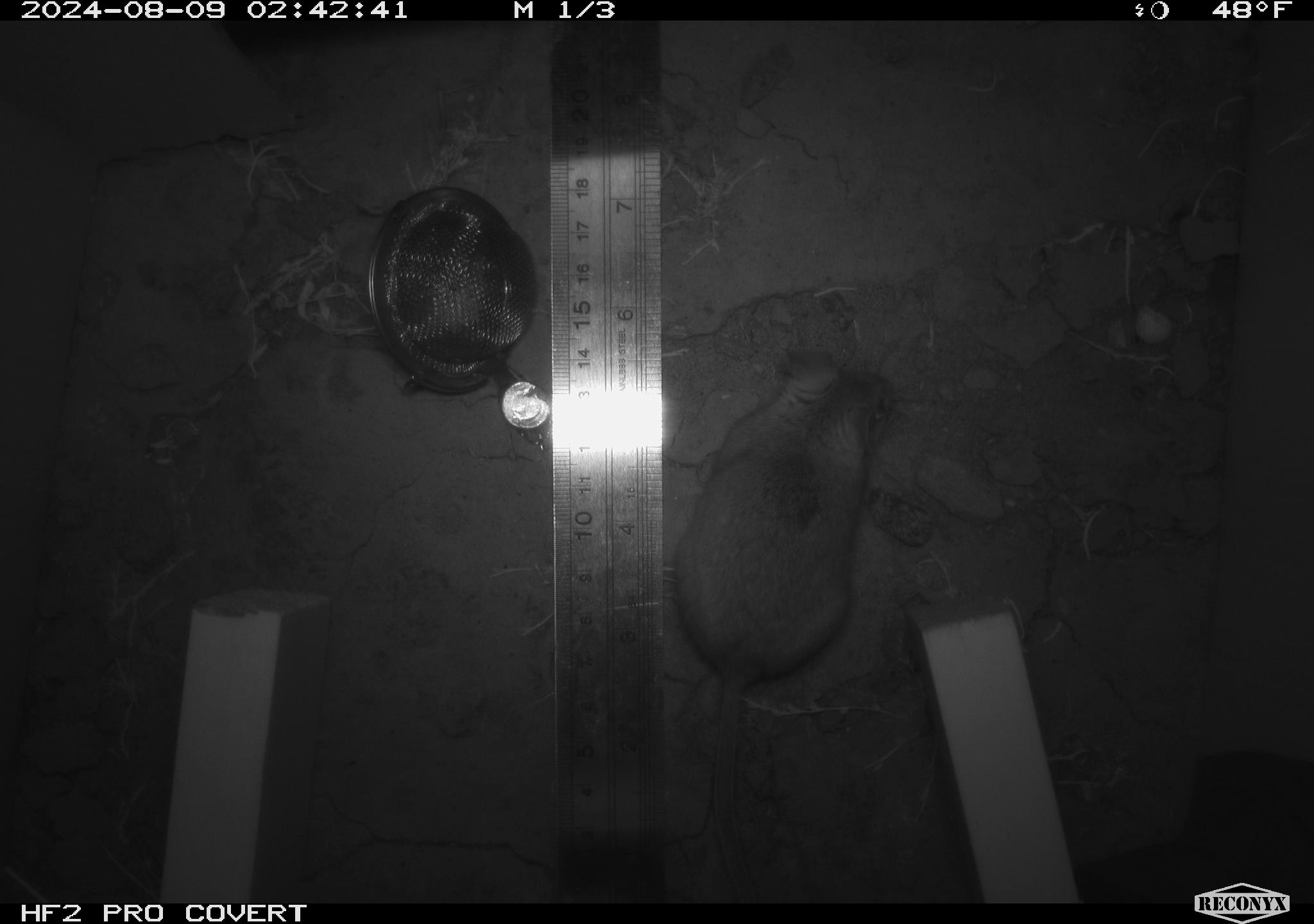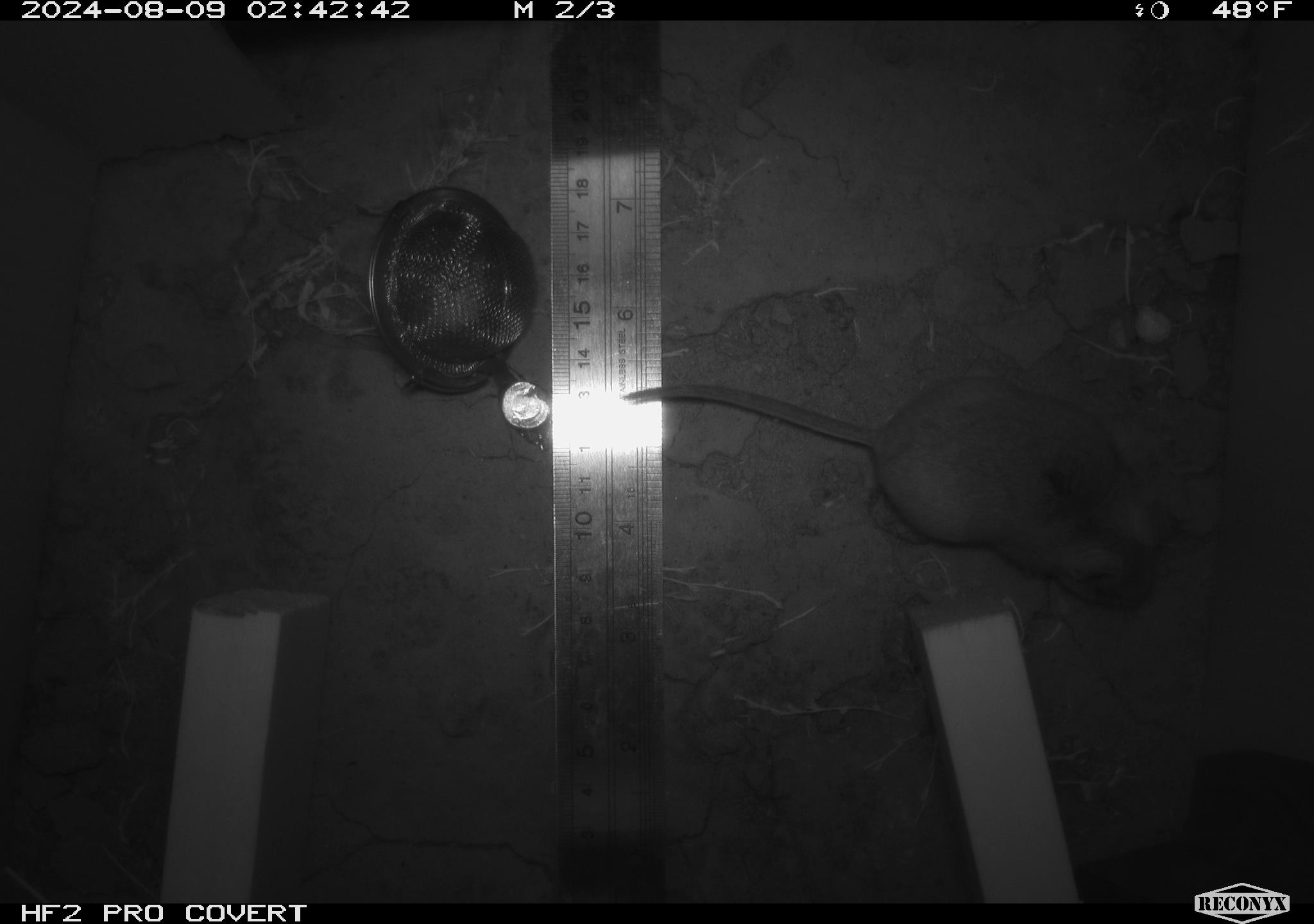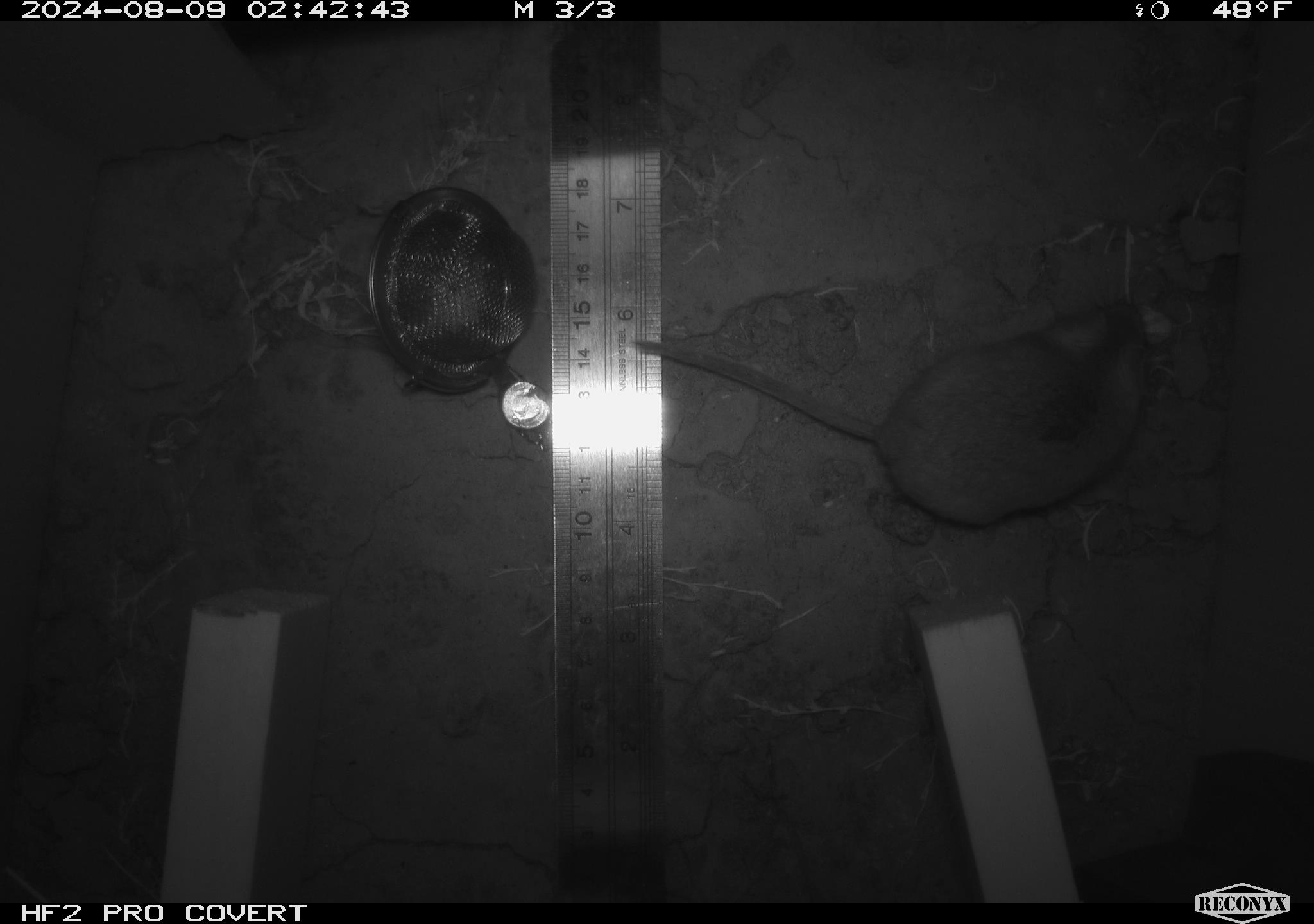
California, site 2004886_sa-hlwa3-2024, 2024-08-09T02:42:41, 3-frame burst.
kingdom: Animalia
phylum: Chordata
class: Mammalia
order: Rodentia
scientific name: Rodentia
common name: mouse species